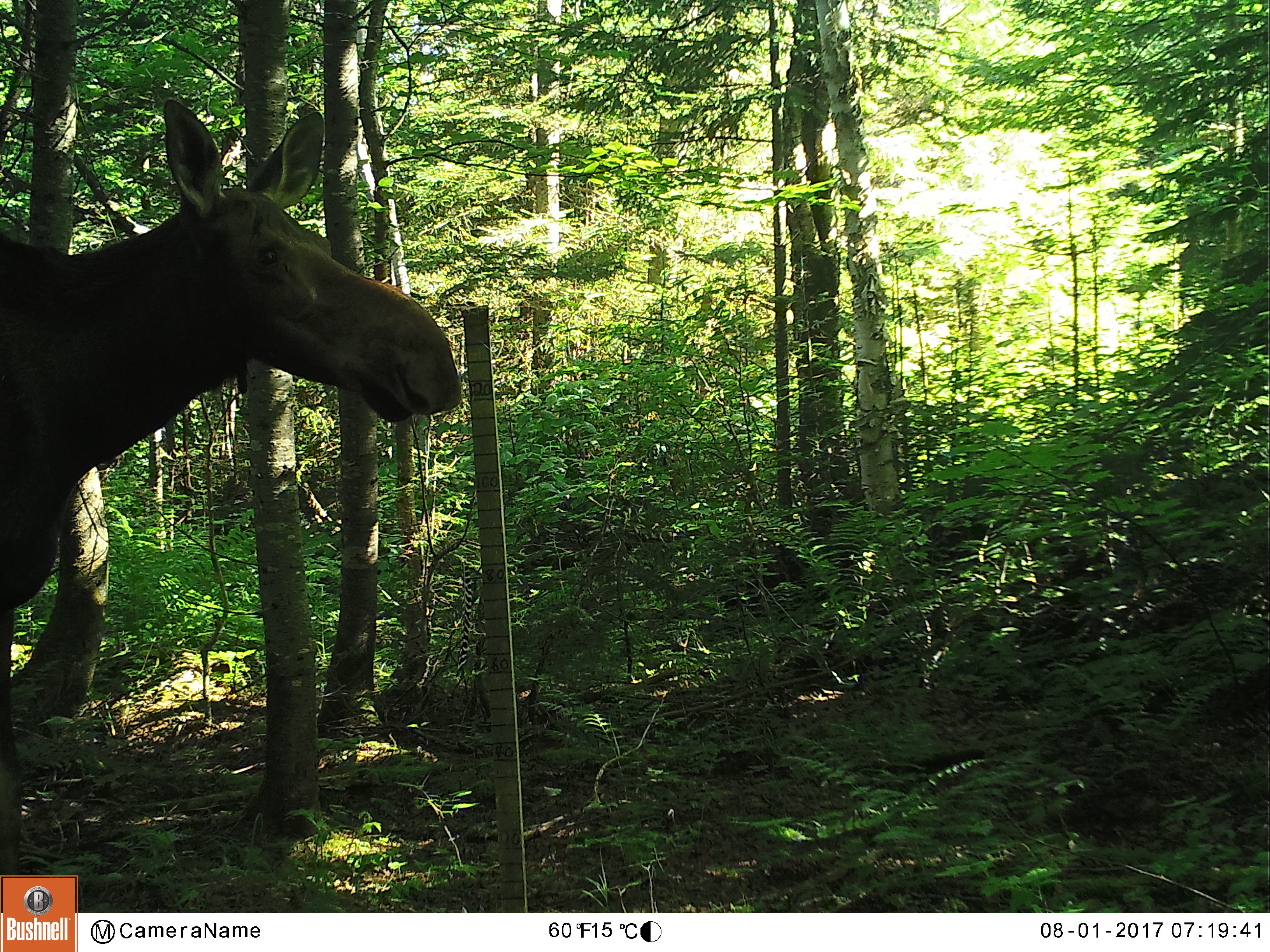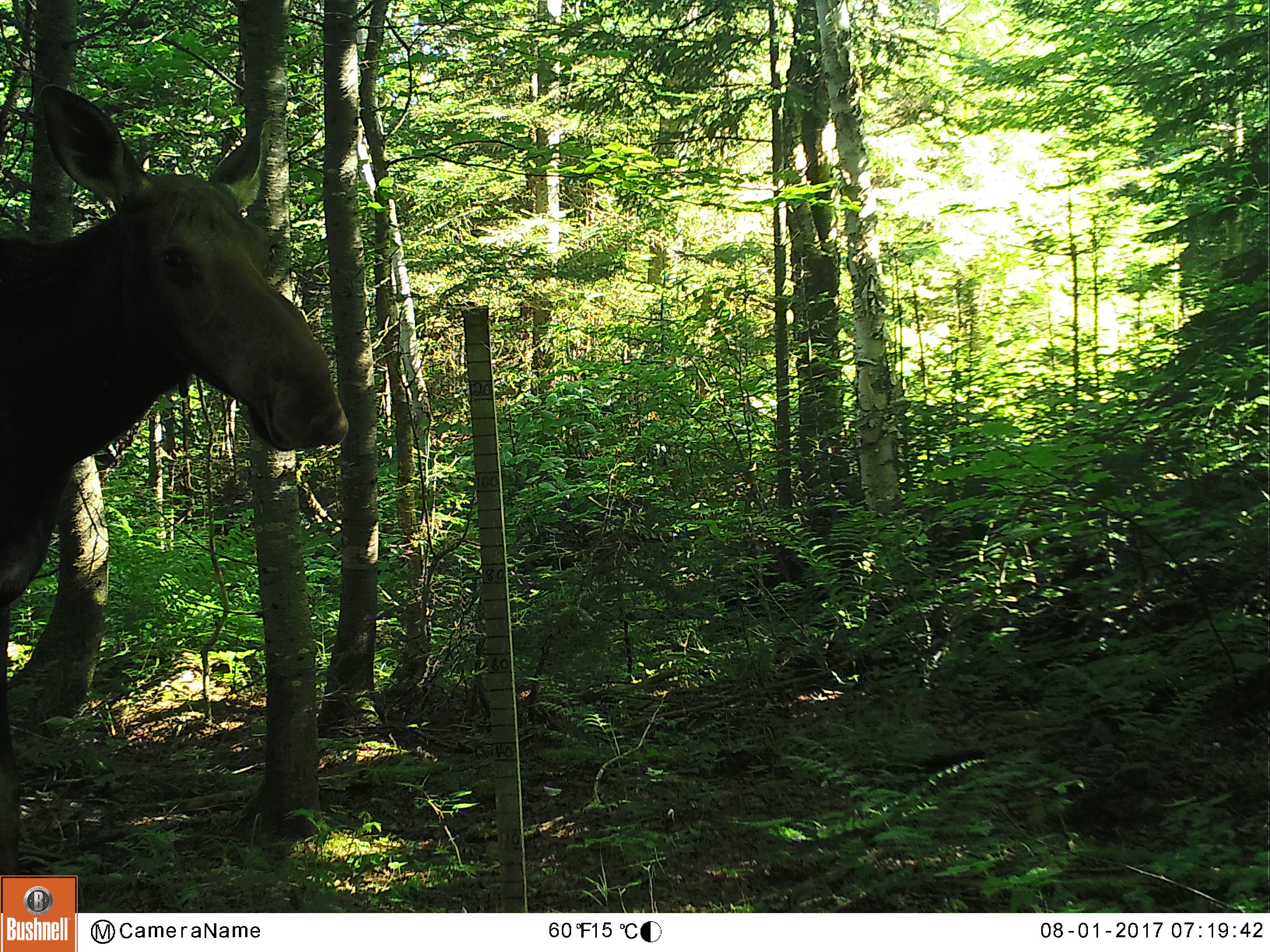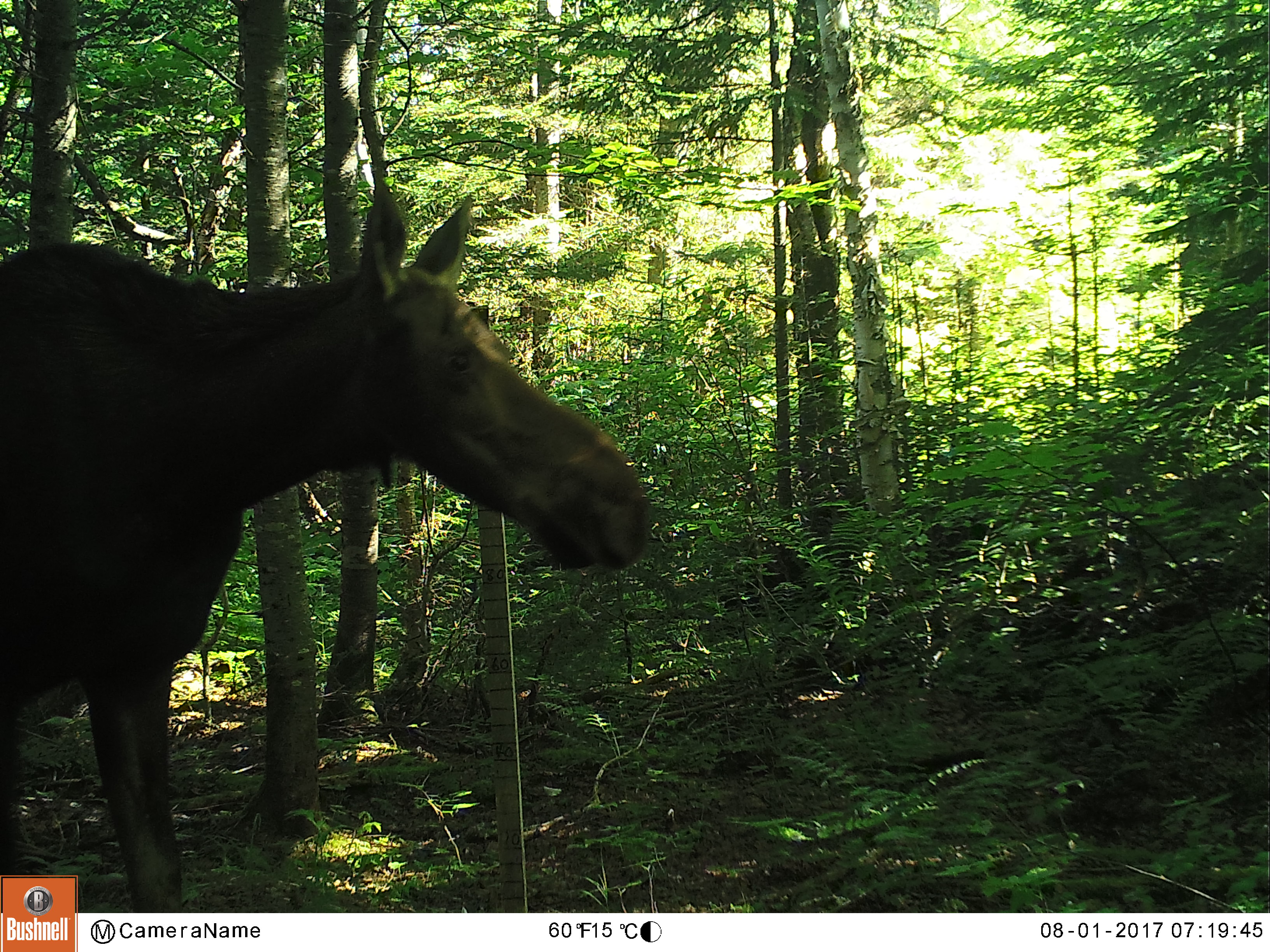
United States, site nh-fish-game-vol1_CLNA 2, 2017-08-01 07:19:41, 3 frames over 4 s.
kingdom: Animalia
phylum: Chordata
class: Mammalia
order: Artiodactyla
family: Cervidae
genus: Alces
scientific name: Alces alces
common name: moose